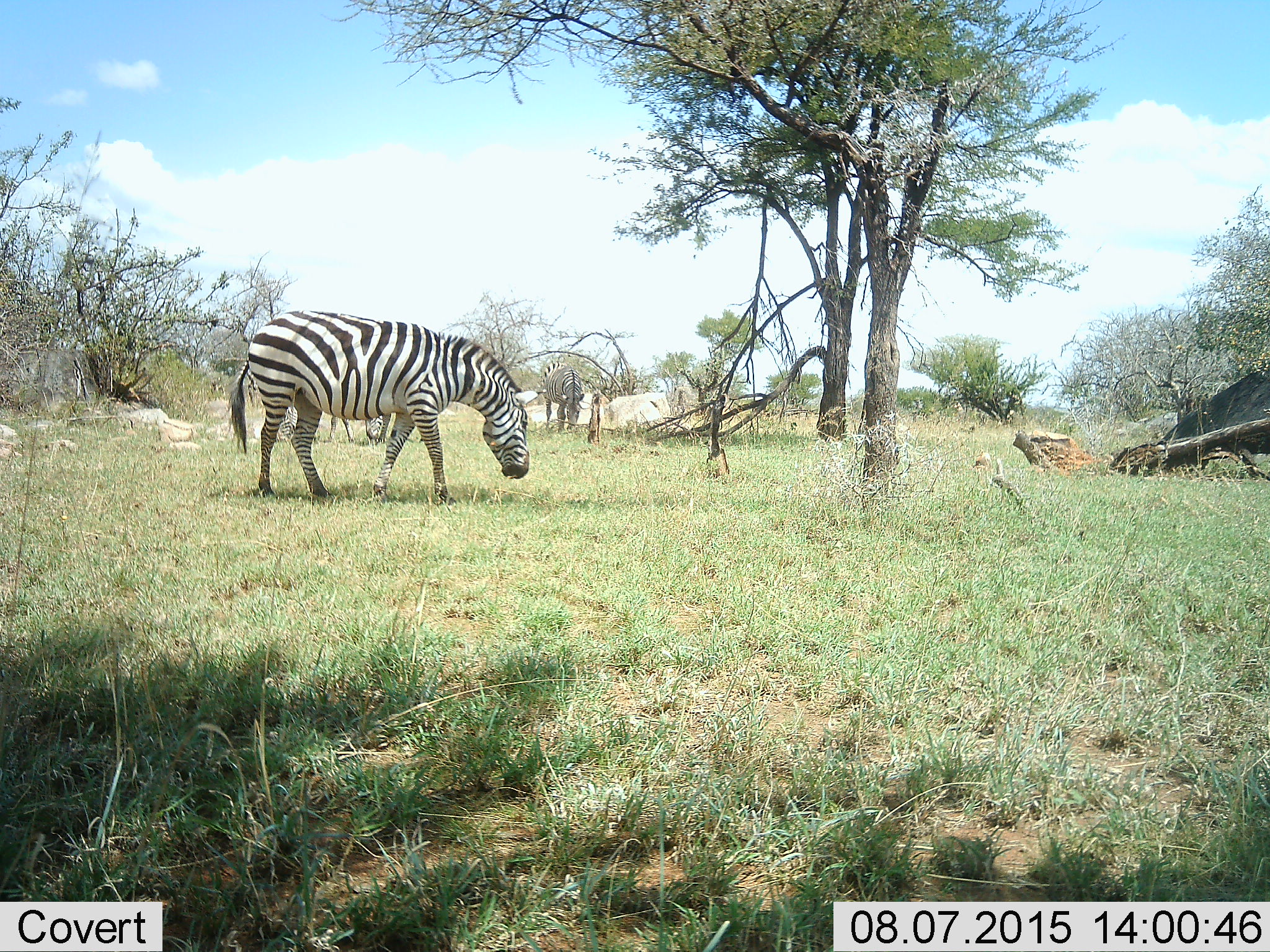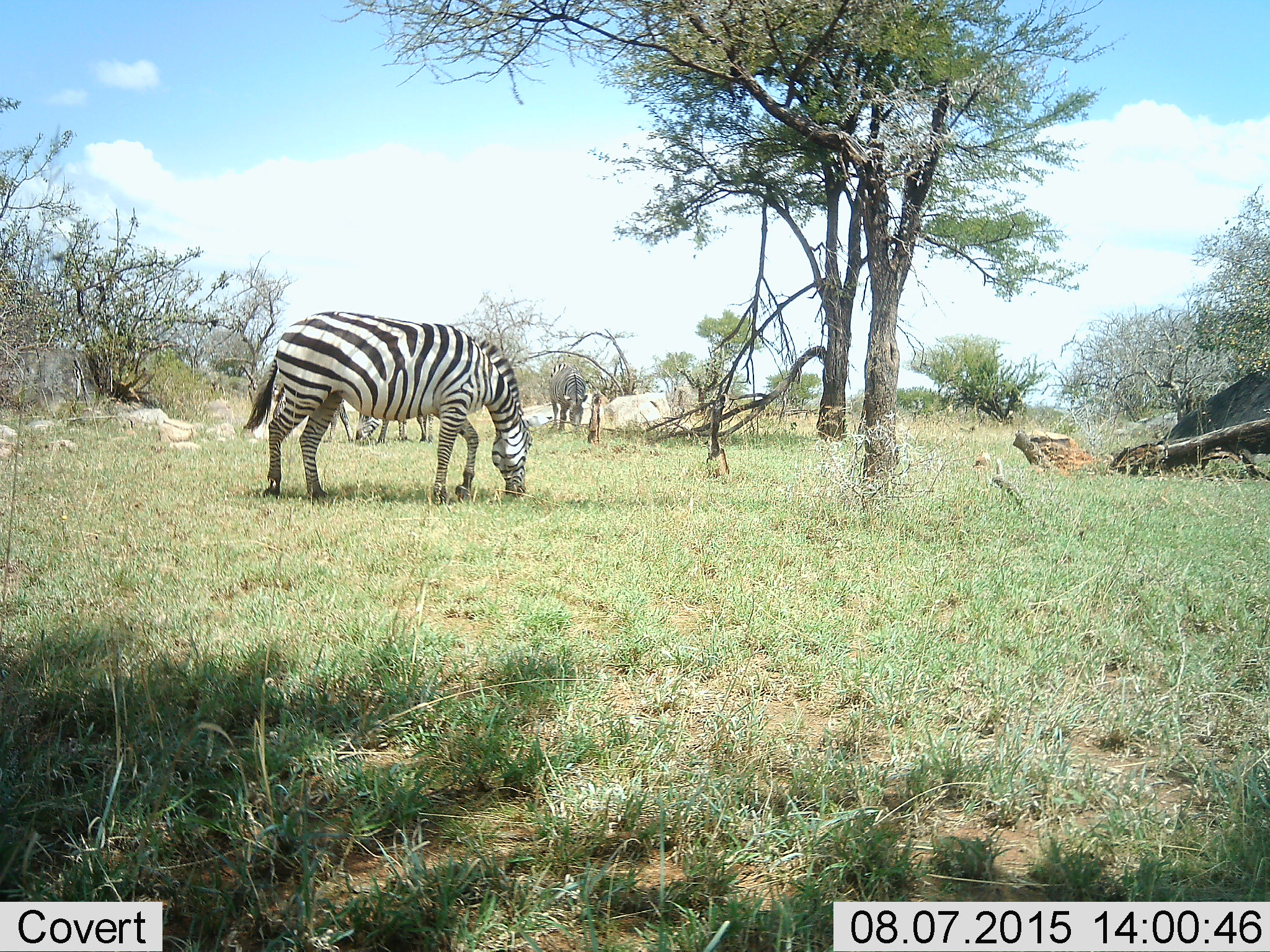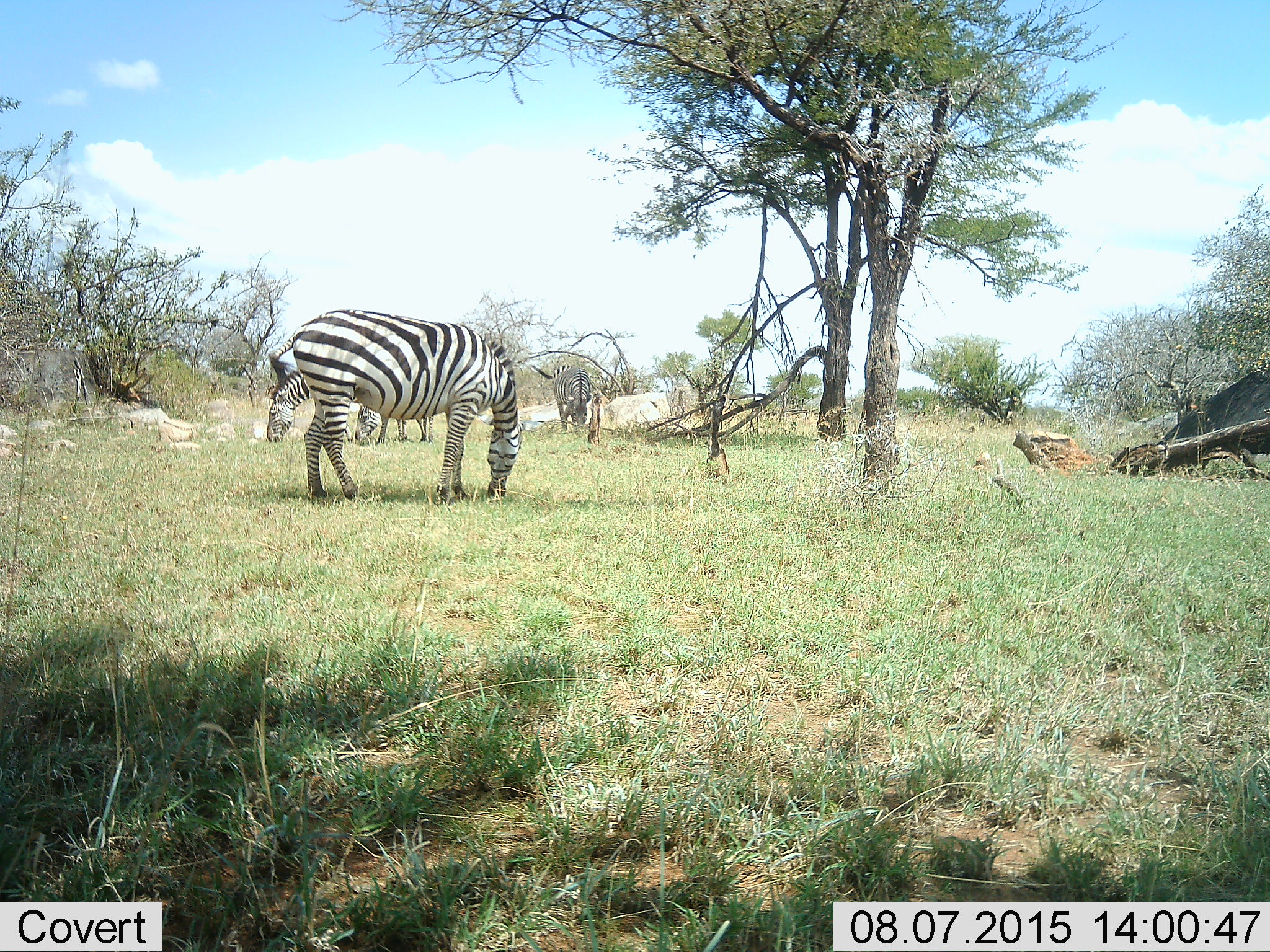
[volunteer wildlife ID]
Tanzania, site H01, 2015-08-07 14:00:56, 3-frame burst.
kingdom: Animalia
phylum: Chordata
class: Mammalia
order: Perissodactyla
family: Equidae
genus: Equus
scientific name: Equus quagga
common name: plains zebra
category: zebra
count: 4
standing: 40%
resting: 0%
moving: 40%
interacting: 0%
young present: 0%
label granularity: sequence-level